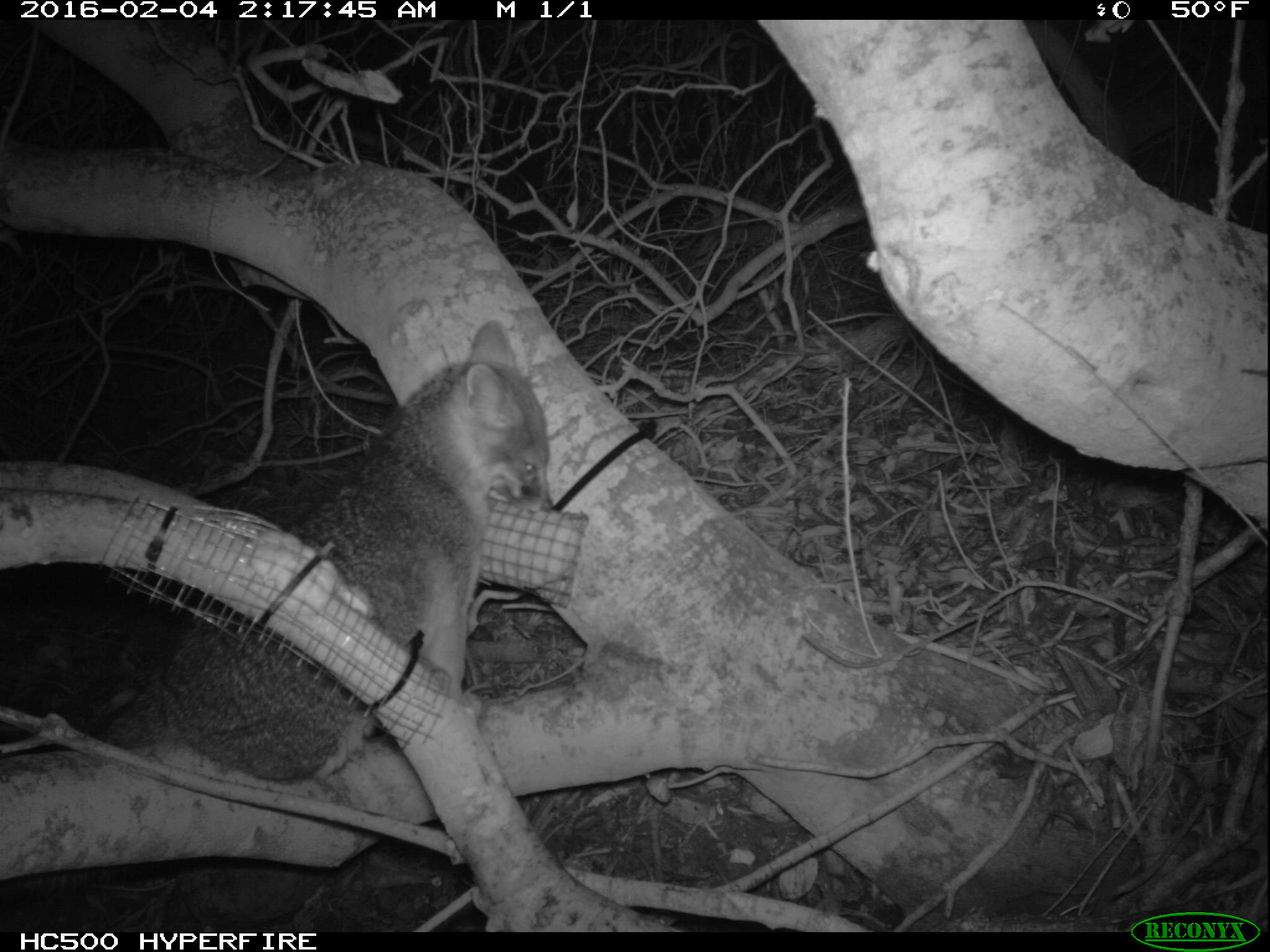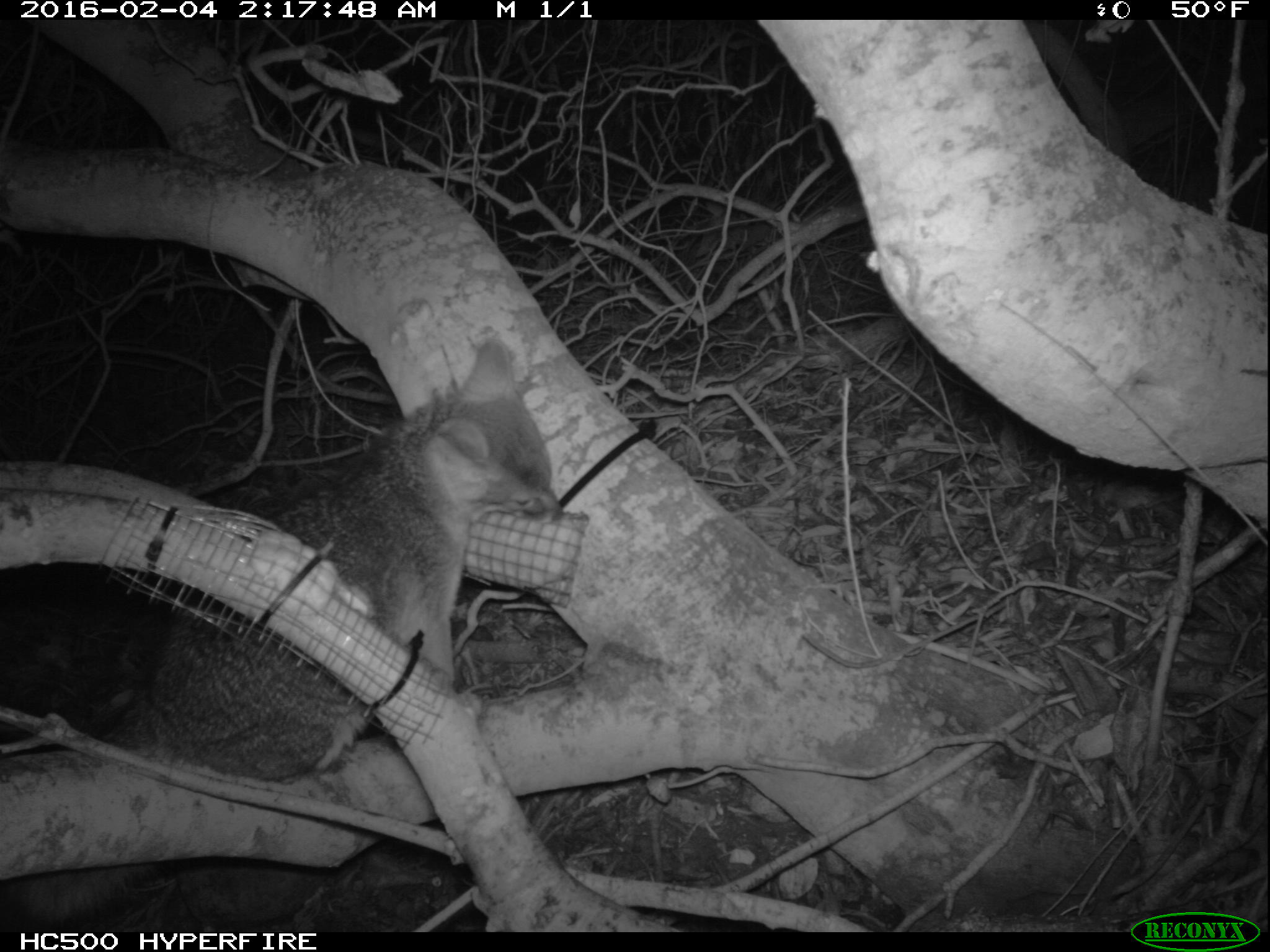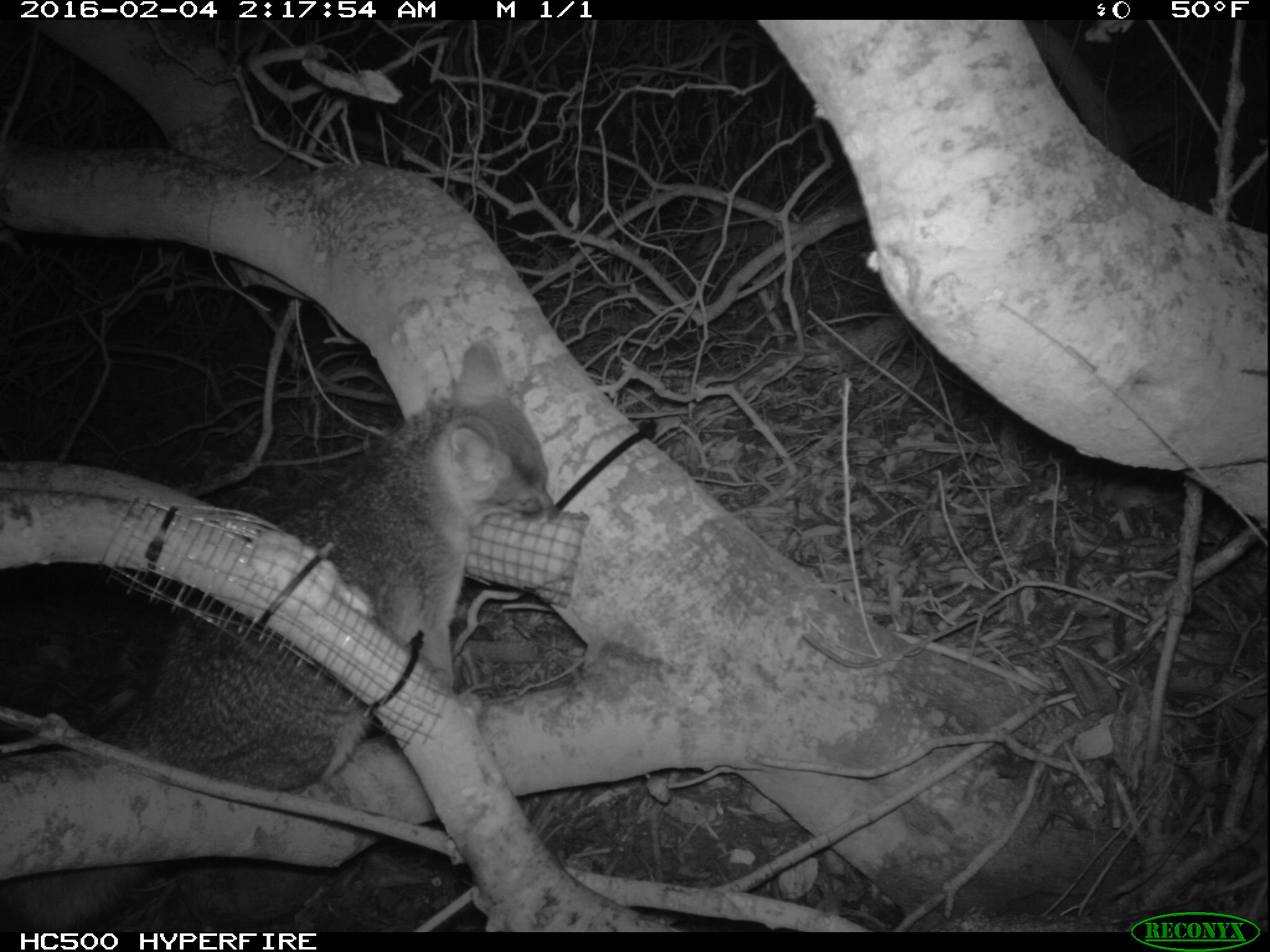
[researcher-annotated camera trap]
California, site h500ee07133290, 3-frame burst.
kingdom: Animalia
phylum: Chordata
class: Mammalia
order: Carnivora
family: Canidae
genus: Urocyon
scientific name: Urocyon littoralis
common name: island fox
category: fox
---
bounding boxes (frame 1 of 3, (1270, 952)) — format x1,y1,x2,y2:
fox: 86,318,551,783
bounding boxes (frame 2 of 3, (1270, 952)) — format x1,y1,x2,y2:
fox: 7,333,565,918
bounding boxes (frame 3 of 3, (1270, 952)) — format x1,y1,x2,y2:
fox: 0,342,559,932